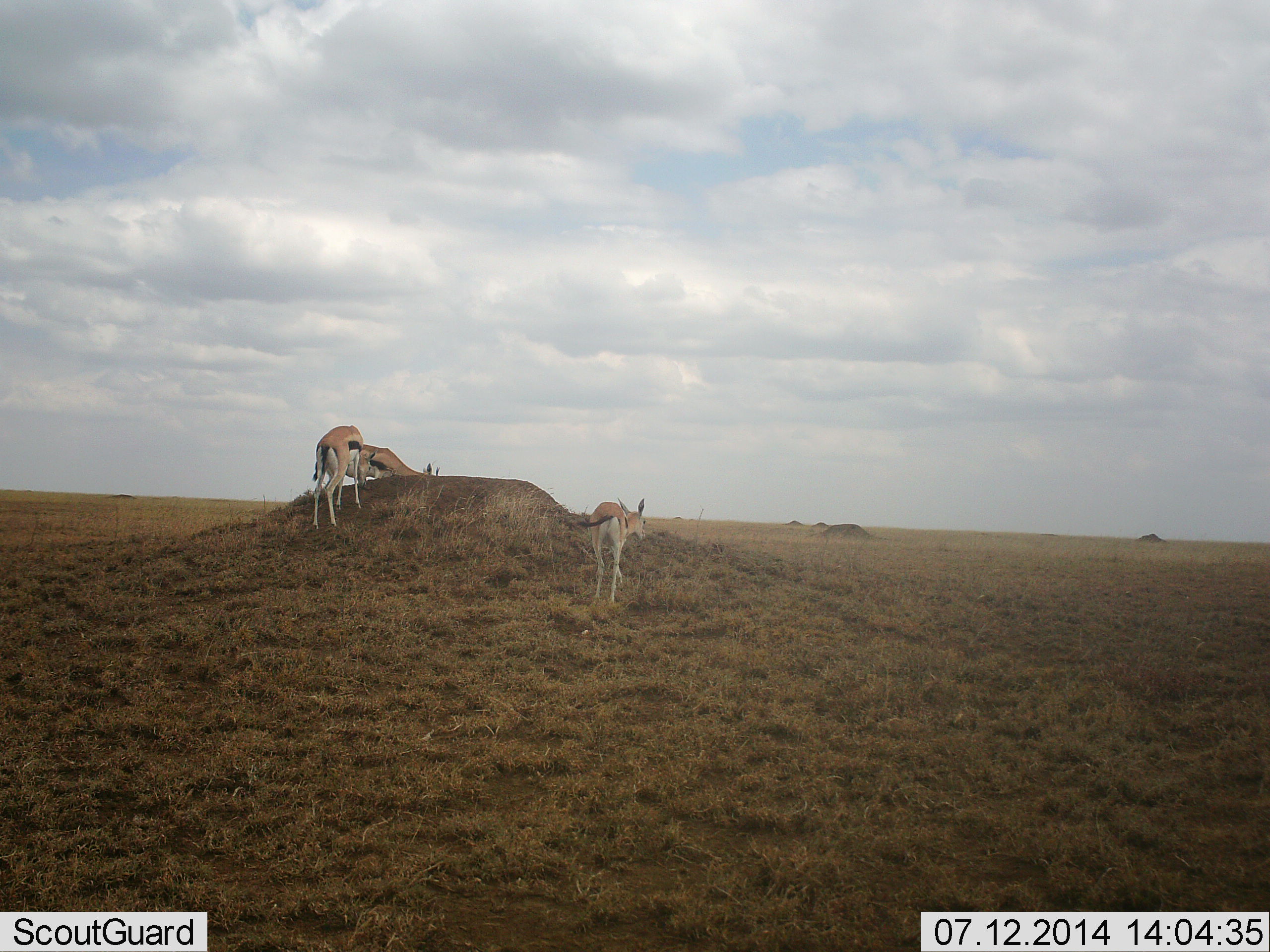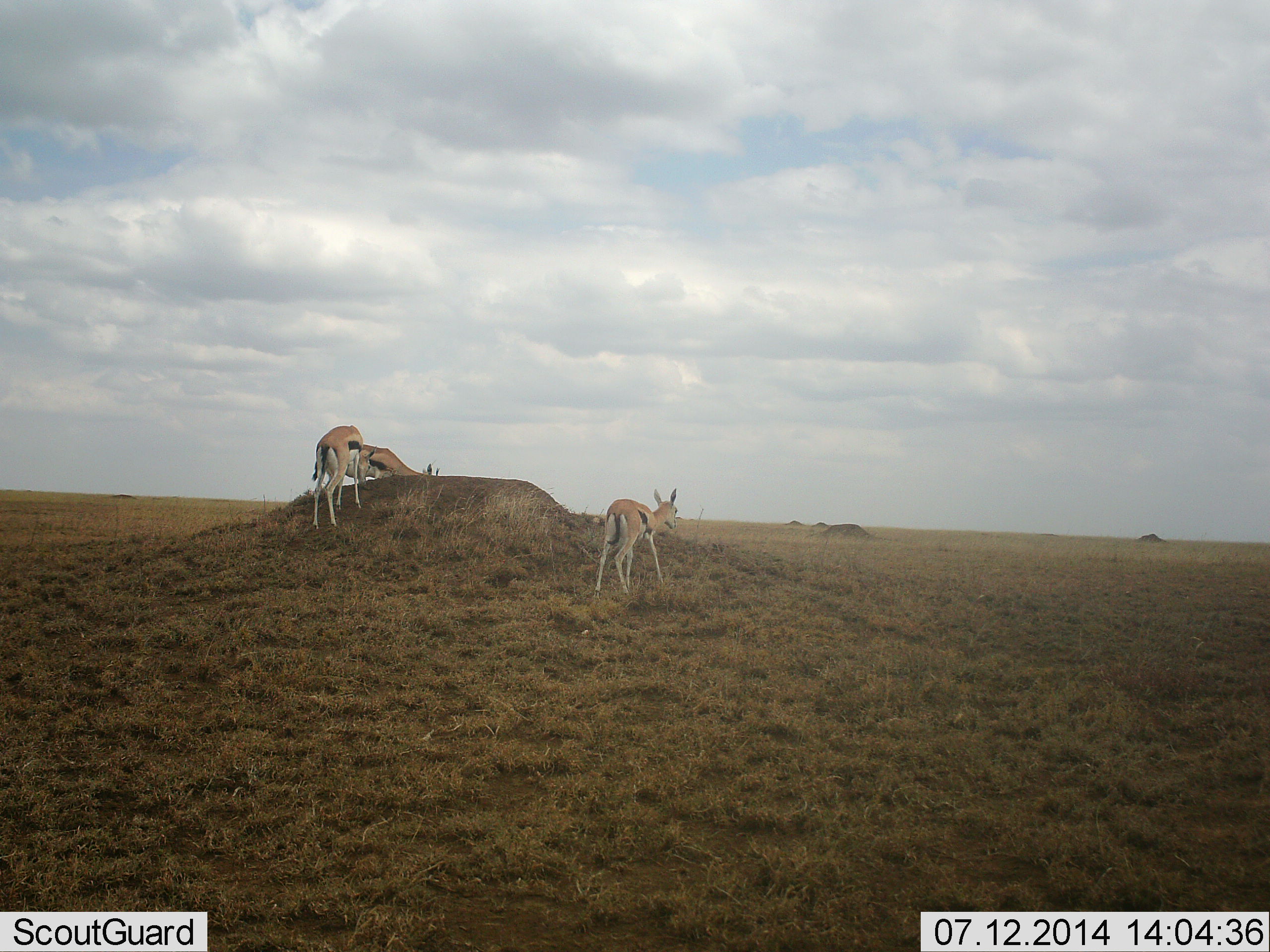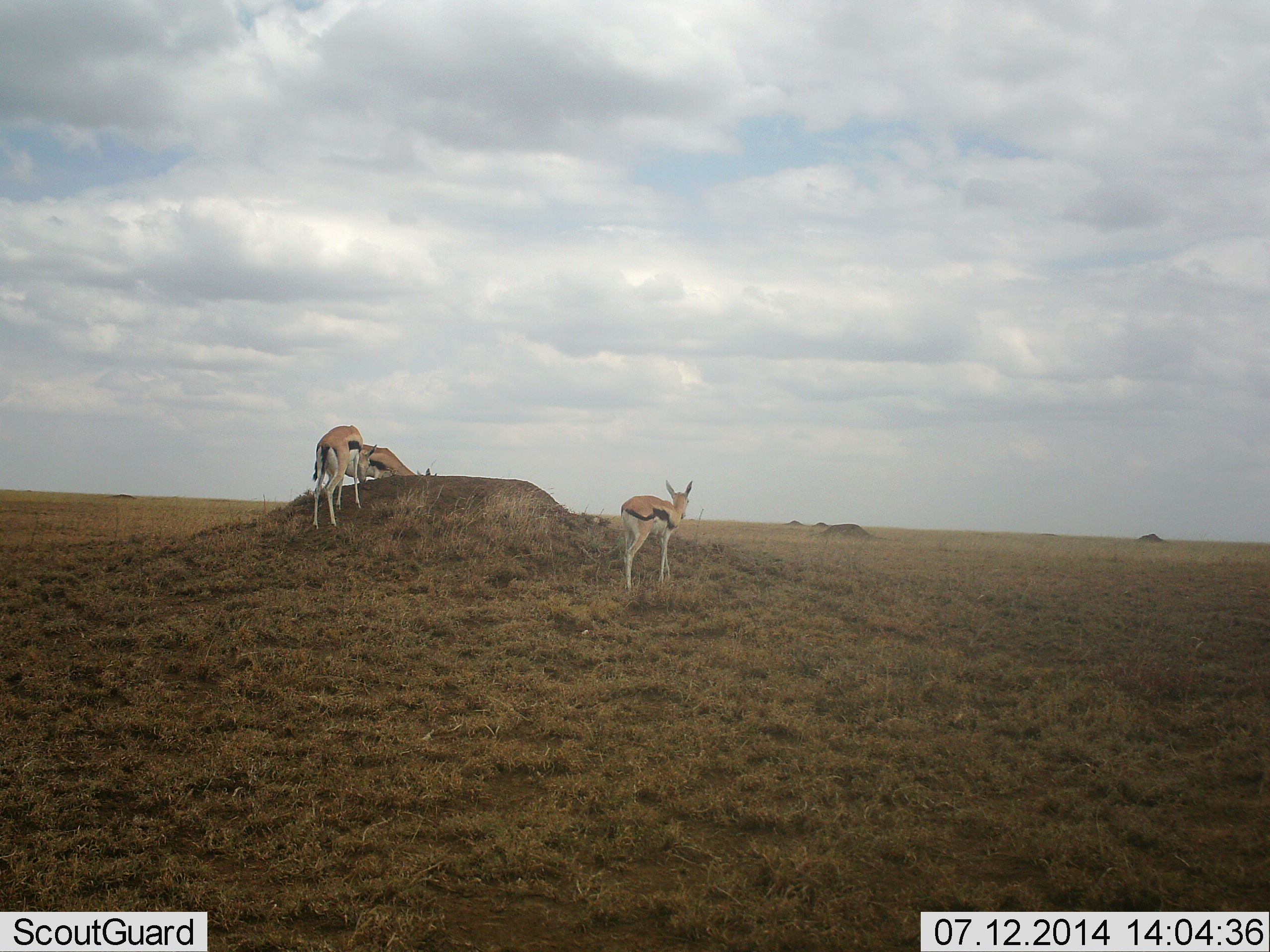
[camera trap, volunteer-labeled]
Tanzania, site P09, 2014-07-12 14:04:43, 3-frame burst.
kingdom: Animalia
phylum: Chordata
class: Mammalia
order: Artiodactyla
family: Bovidae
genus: Eudorcas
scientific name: Eudorcas thomsonii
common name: thomson's gazelle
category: gazellethomsons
Gazellethomsons (thomson's gazelle) (Eudorcas thomsonii), count 3. Behavior (volunteer vote fractions): standing 50%, resting 0%, moving 60%, interacting 0%. Young present (vote fraction): 10%. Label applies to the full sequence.